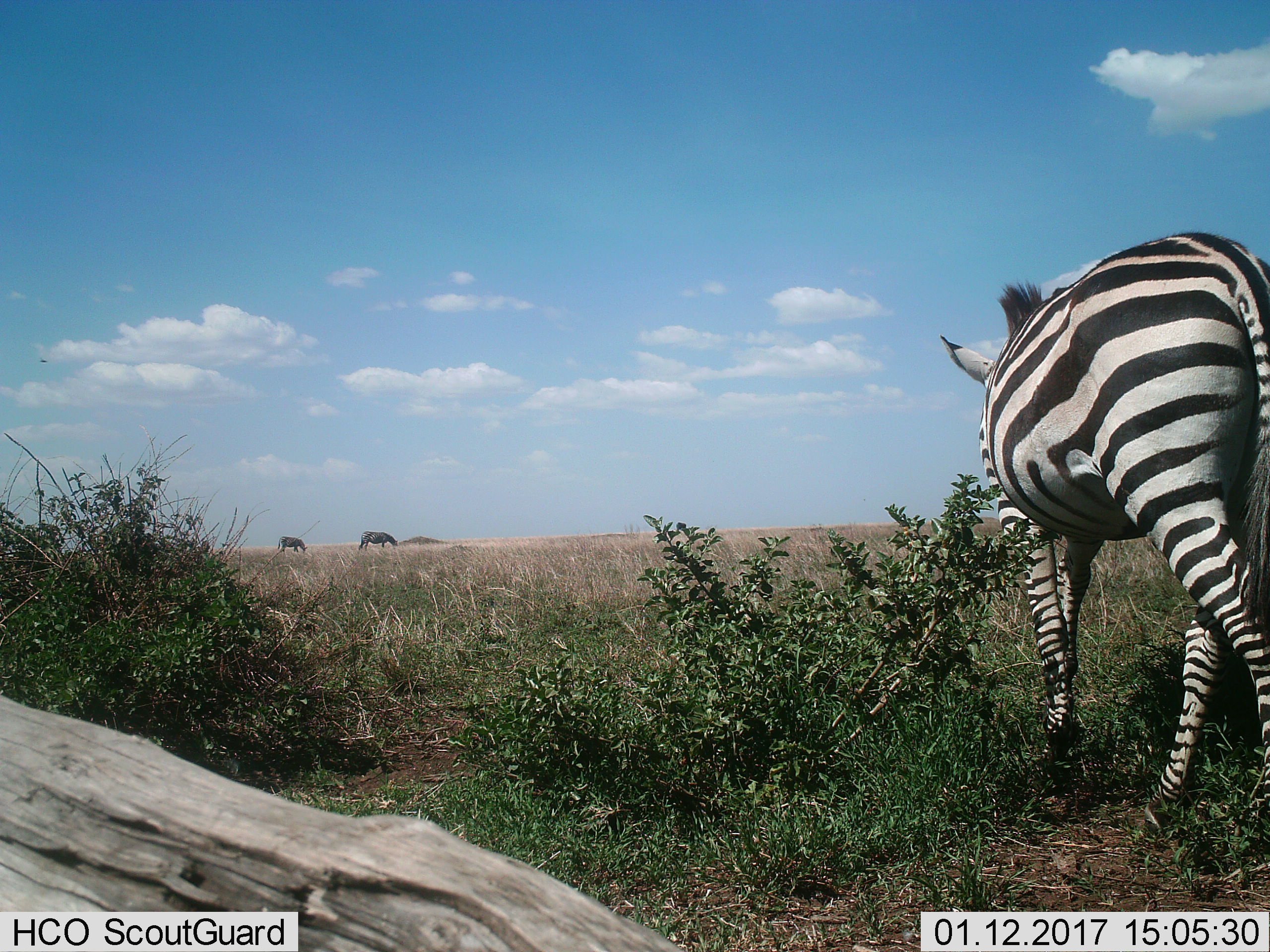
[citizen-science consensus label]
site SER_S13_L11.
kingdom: Animalia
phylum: Chordata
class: Mammalia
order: Perissodactyla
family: Equidae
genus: Equus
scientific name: Equus quagga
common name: plains zebra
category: zebraplains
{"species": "zebraplains (plains zebra) (Equus quagga)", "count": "3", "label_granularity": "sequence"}